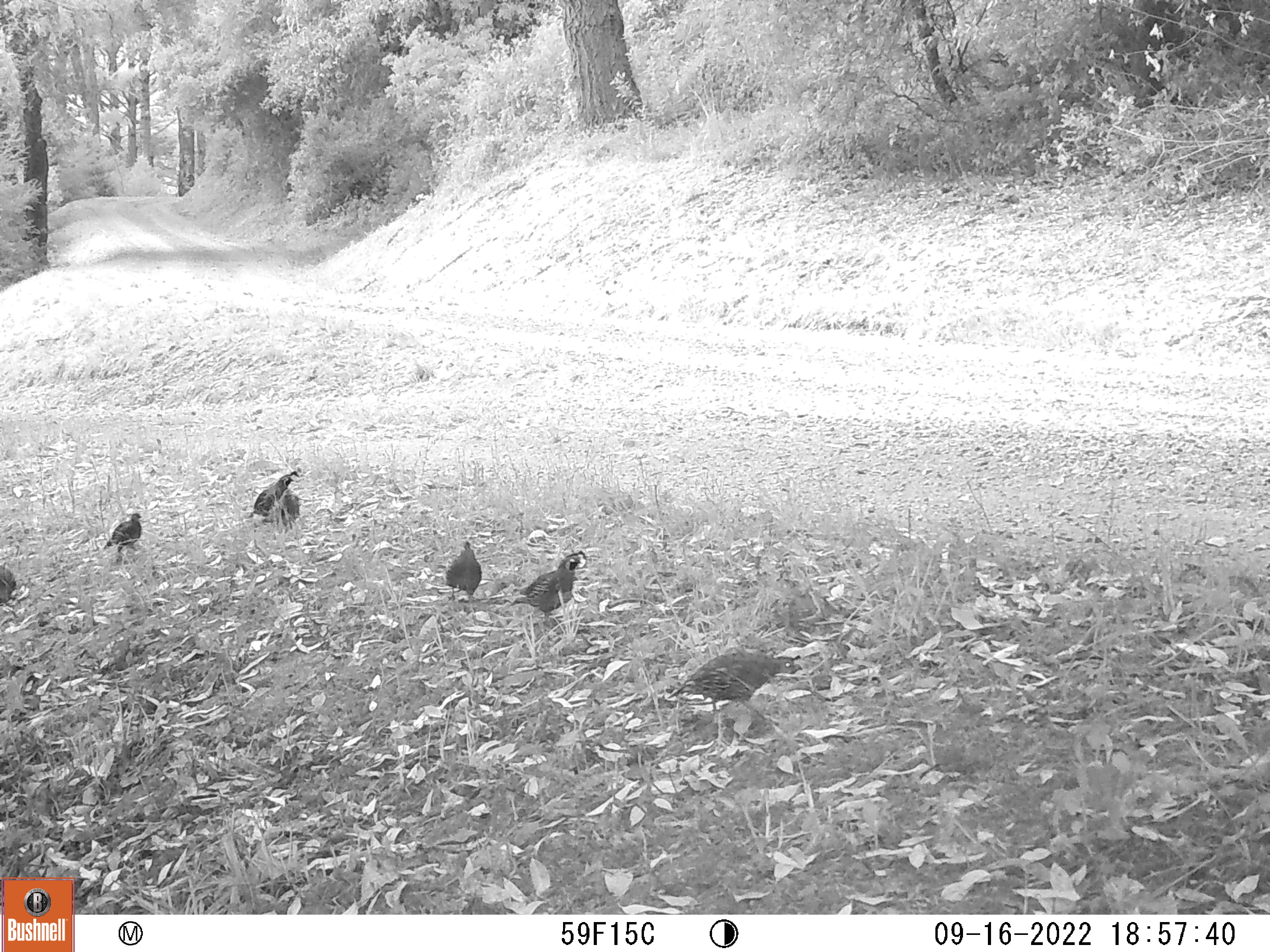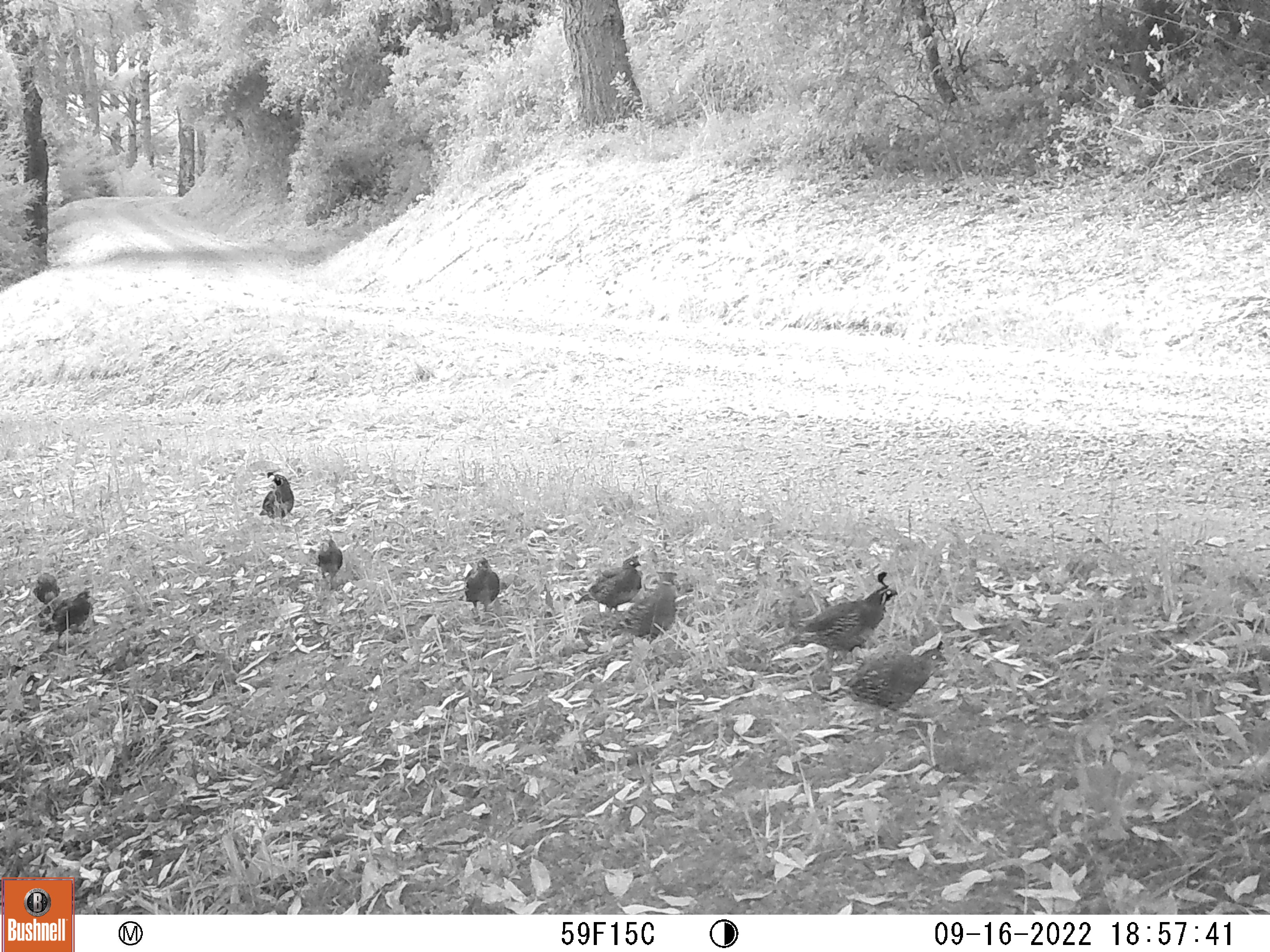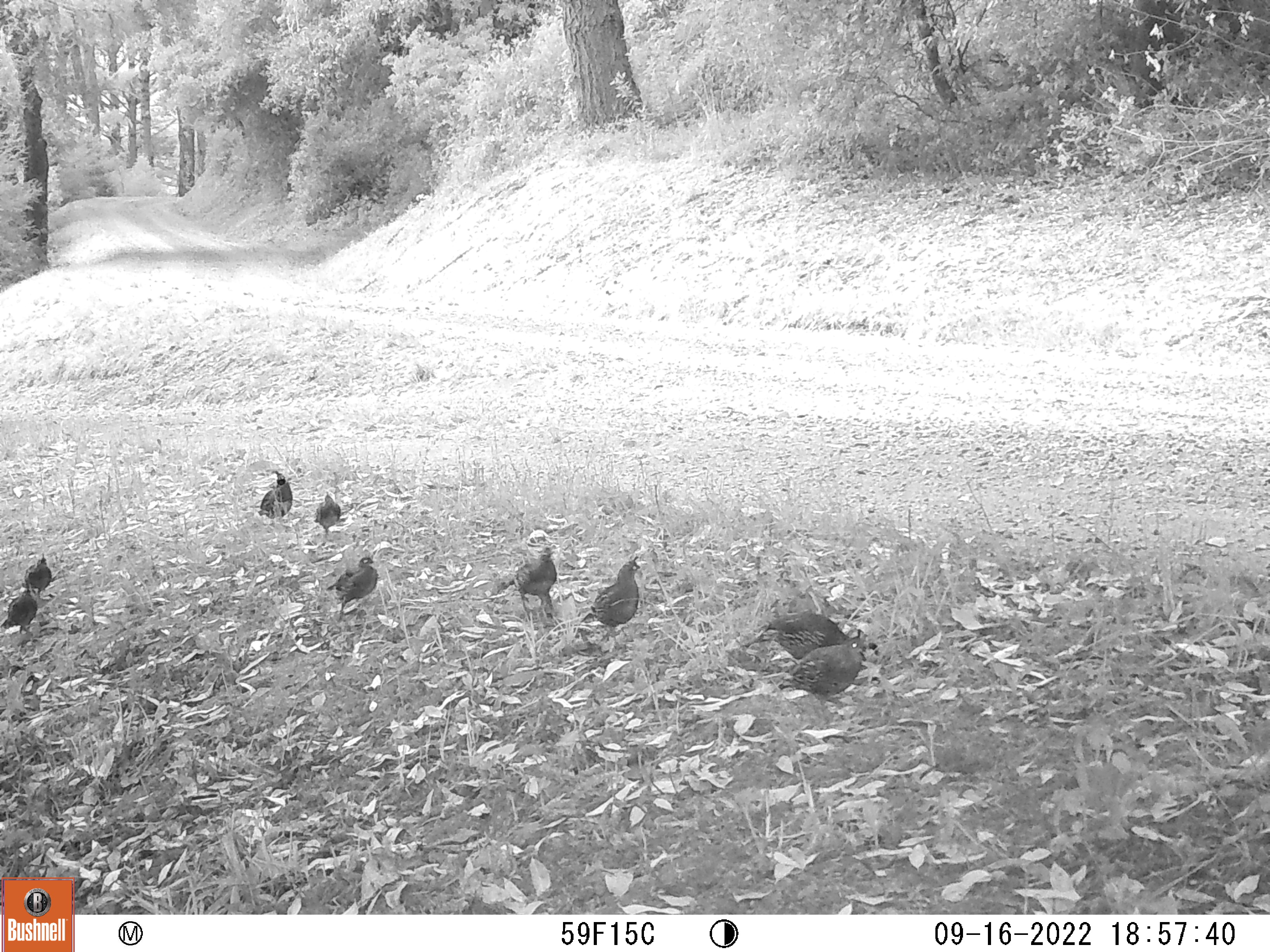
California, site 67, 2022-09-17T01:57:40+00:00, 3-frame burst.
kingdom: Animalia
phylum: Chordata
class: Aves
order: Galliformes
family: Odontophoridae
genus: Callipepla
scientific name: Callipepla californica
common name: california quail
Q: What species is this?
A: California quail (Callipepla californica).